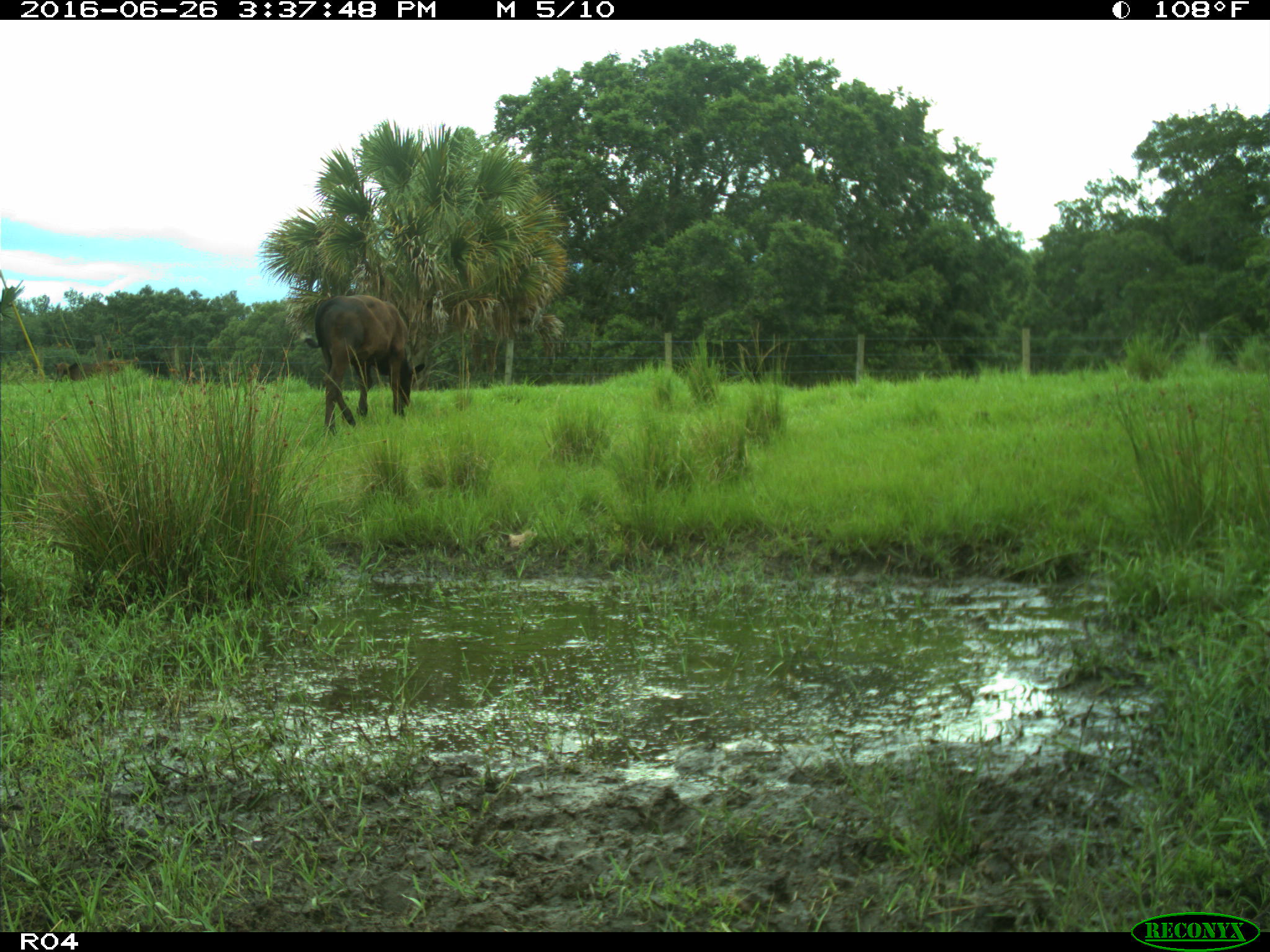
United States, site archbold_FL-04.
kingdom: Animalia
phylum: Chordata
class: Mammalia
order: Artiodactyla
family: Bovidae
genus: Bos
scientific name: Bos taurus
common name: domestic cow